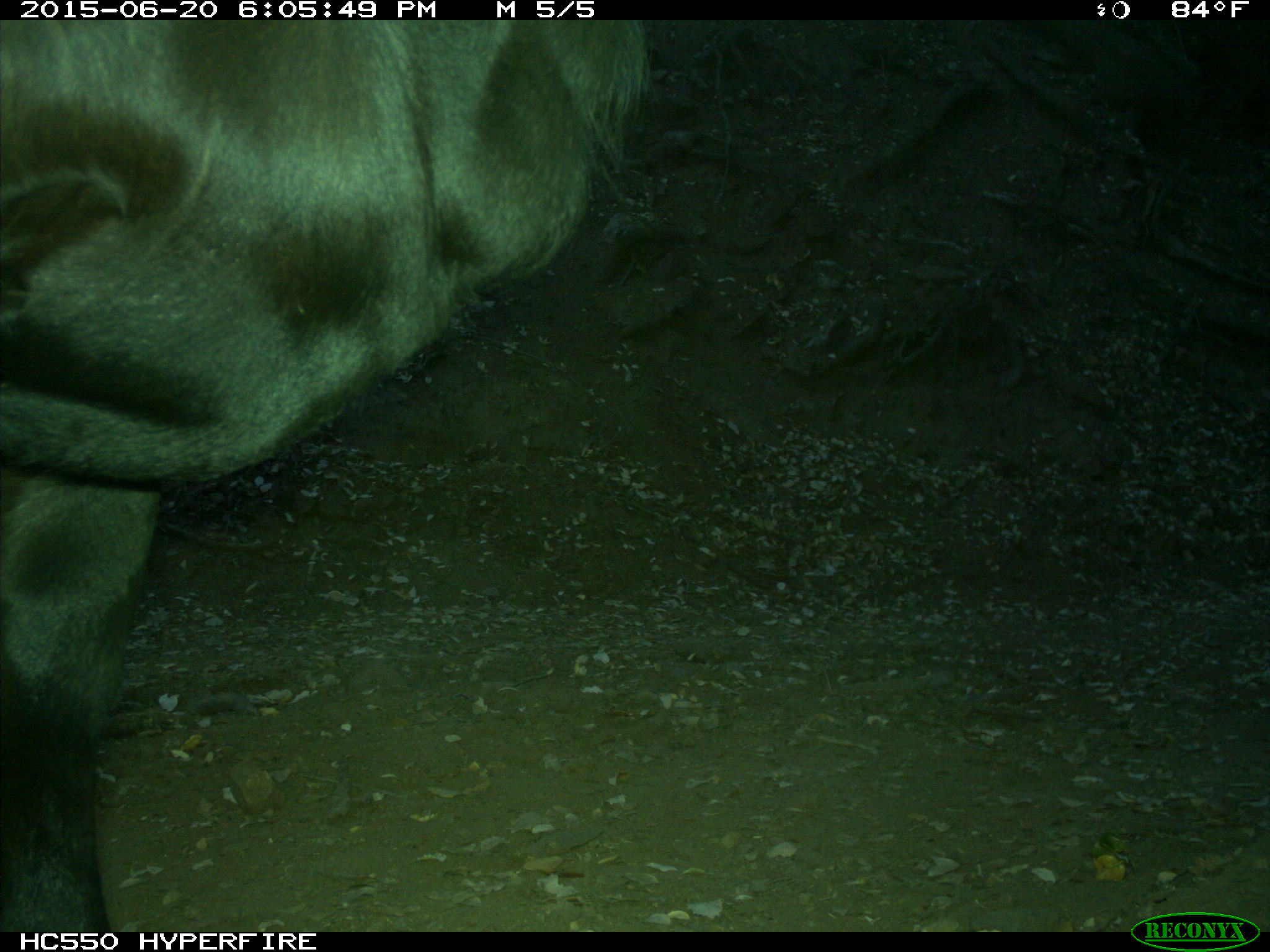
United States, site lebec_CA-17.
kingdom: Animalia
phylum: Chordata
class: Mammalia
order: Artiodactyla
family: Bovidae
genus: Bos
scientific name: Bos taurus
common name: domestic cow